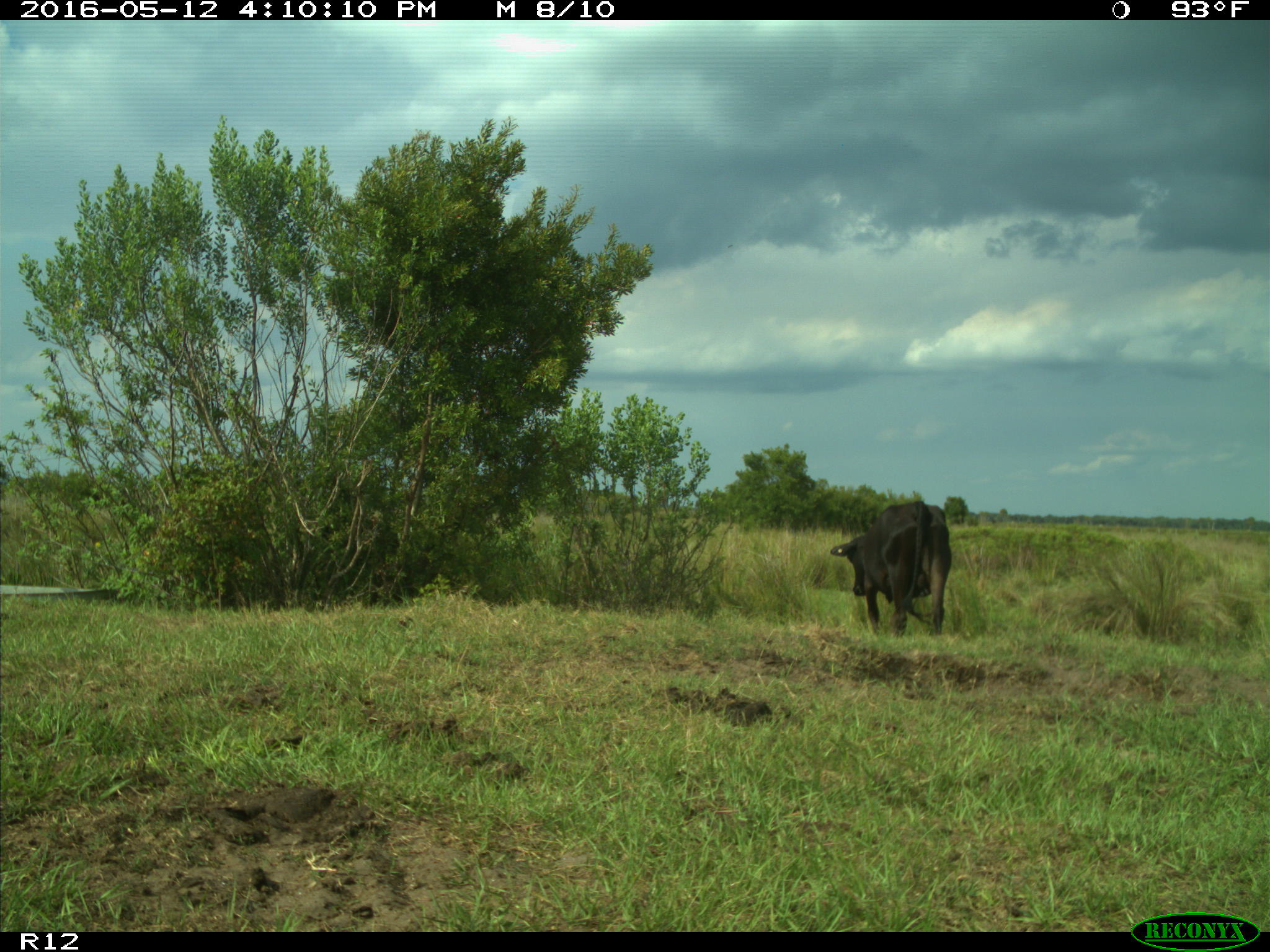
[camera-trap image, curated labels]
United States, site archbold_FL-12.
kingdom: Animalia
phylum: Chordata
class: Mammalia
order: Artiodactyla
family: Bovidae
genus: Bos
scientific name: Bos taurus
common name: domestic cow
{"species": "Bos taurus (domestic cow)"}